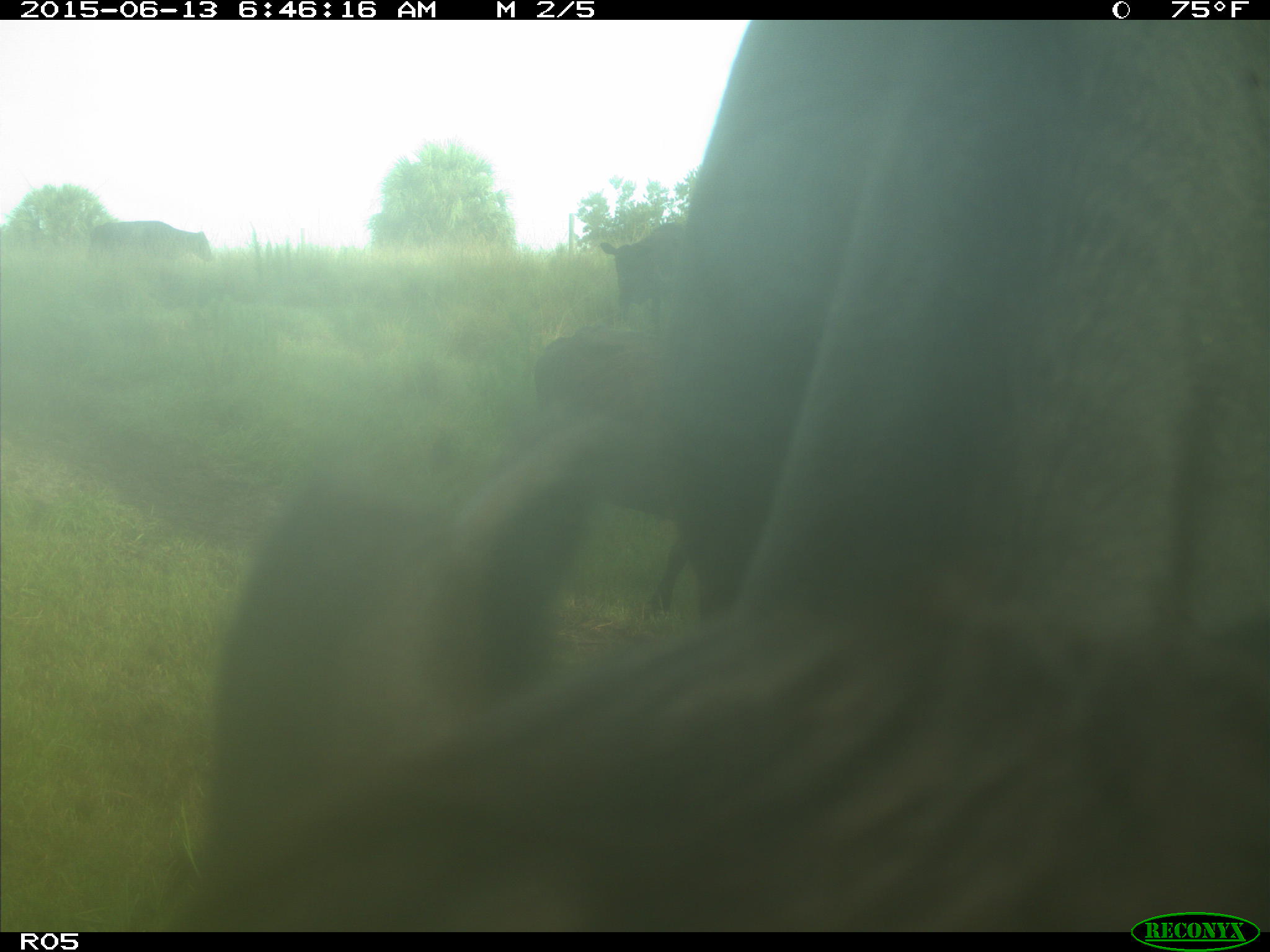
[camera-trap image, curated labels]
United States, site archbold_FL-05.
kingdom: Animalia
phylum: Chordata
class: Mammalia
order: Artiodactyla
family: Bovidae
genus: Bos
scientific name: Bos taurus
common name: domestic cow